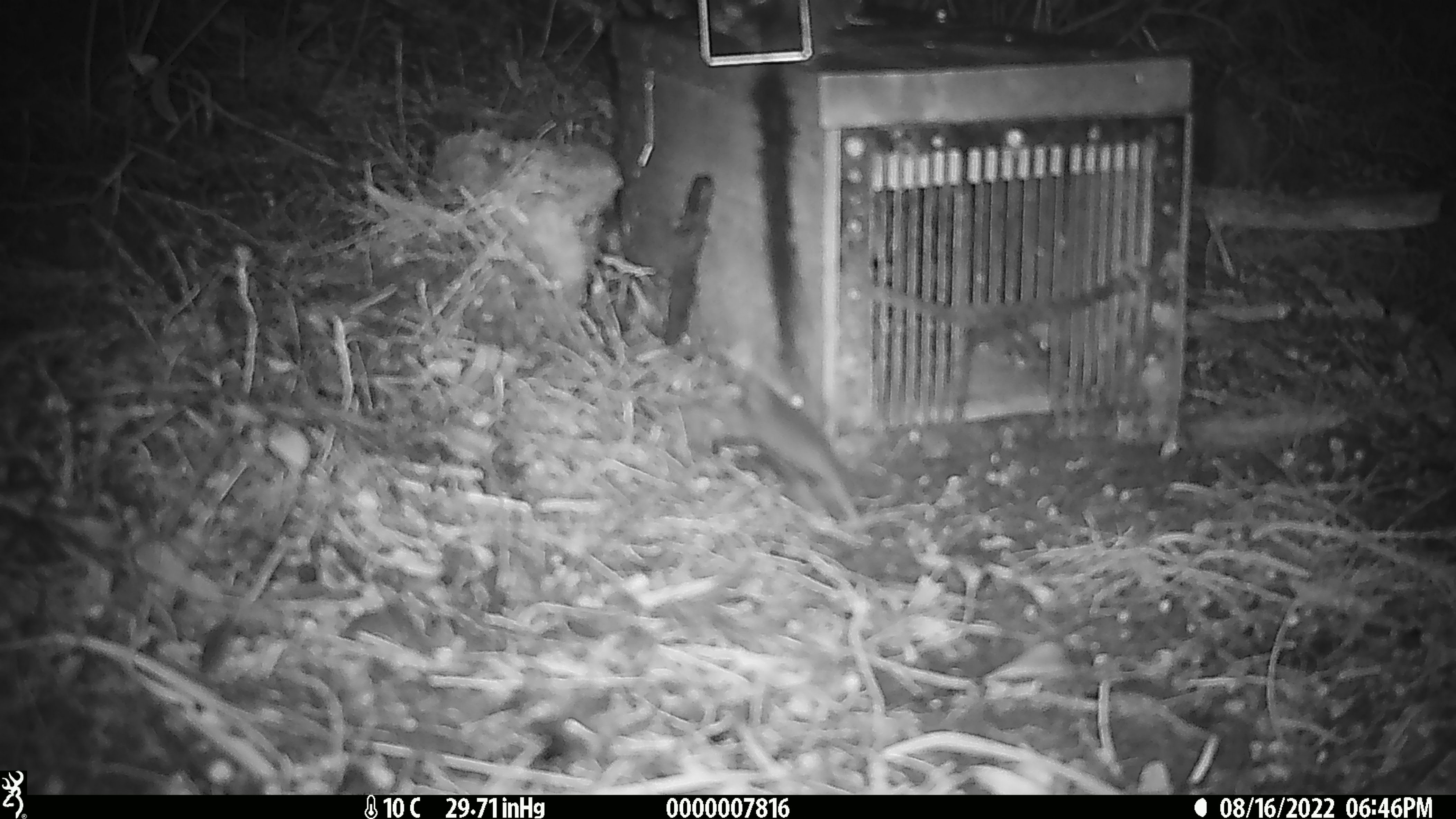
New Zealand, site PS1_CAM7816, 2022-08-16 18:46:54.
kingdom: Animalia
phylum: Chordata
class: Mammalia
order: Rodentia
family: Muridae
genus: Mus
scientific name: Mus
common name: mouse